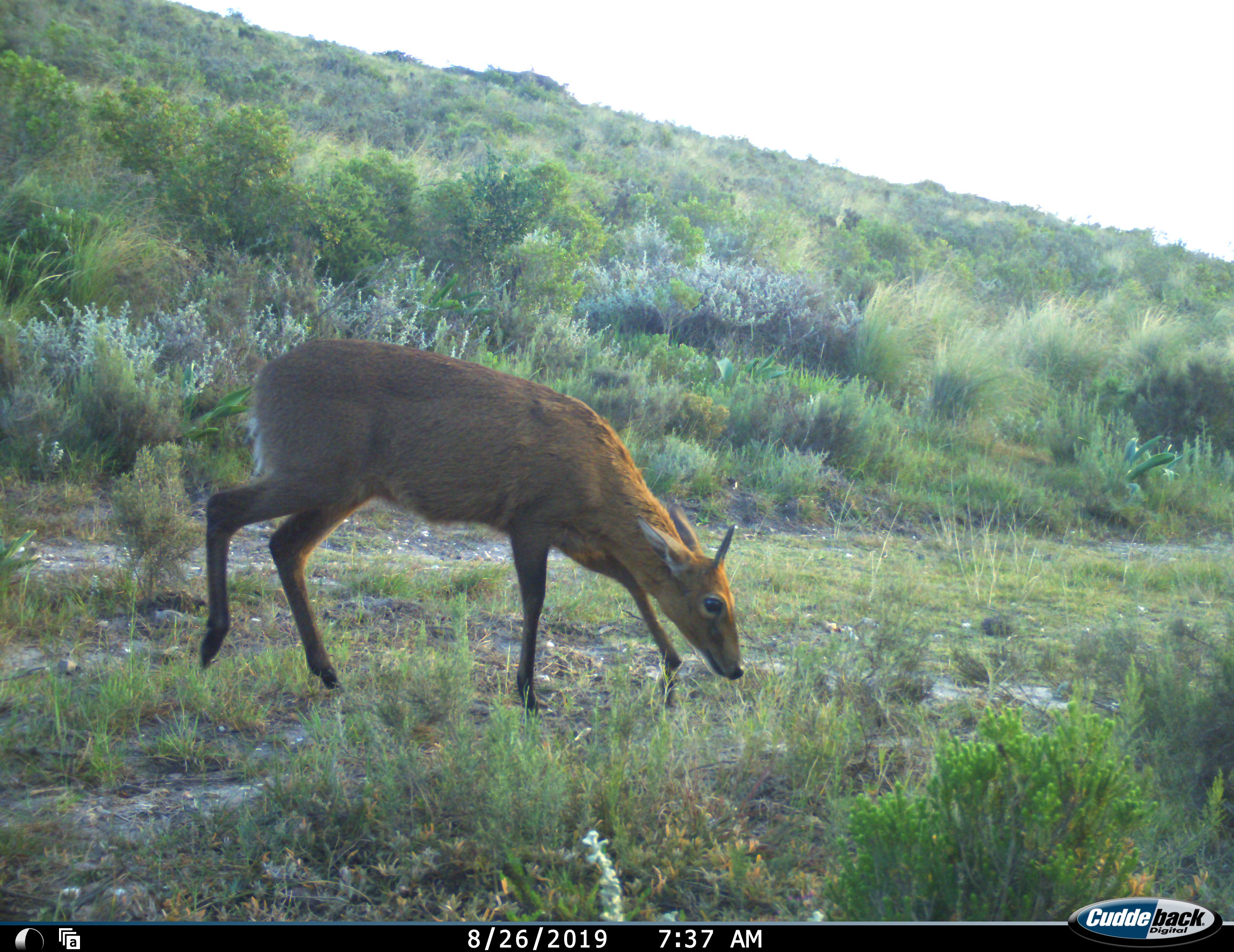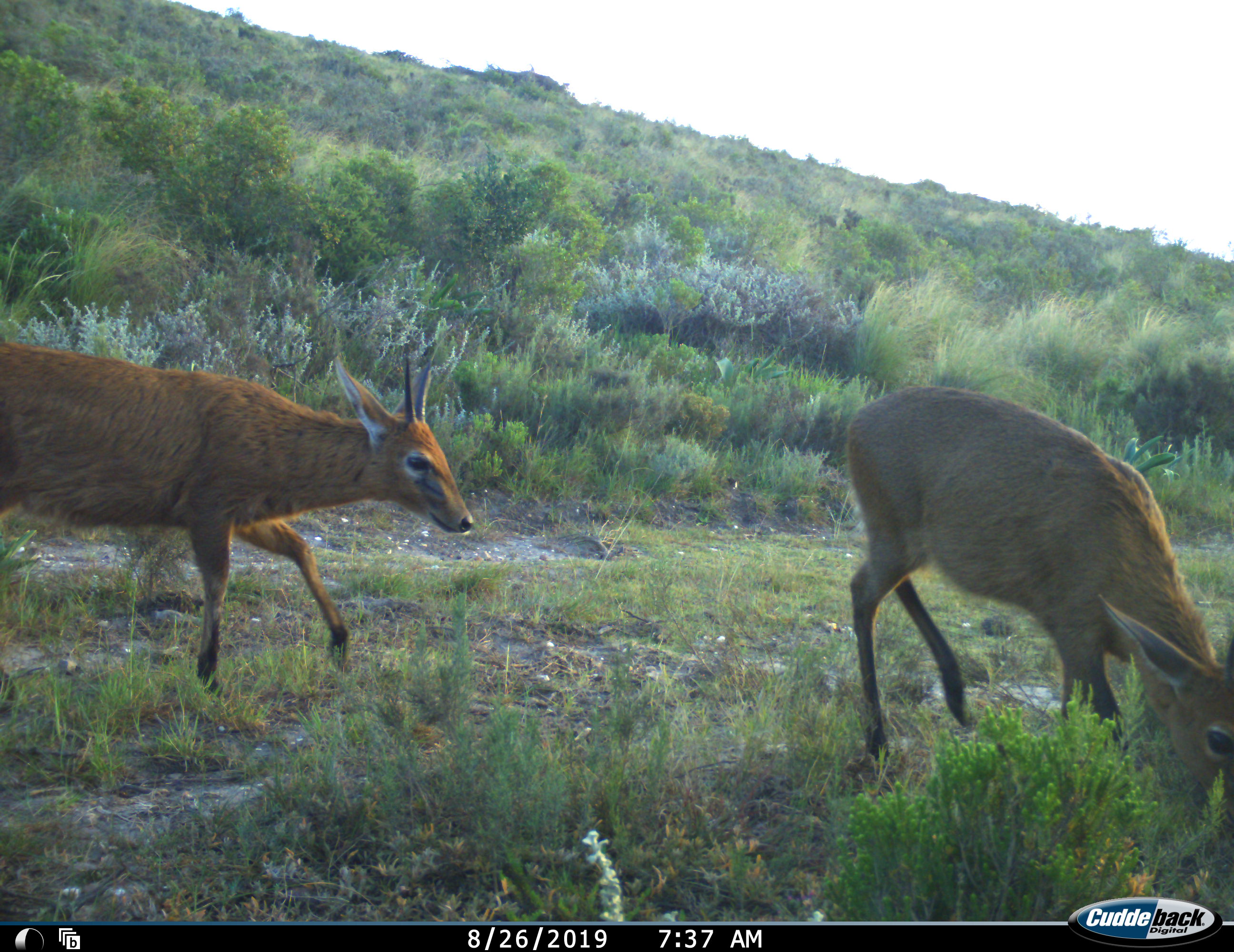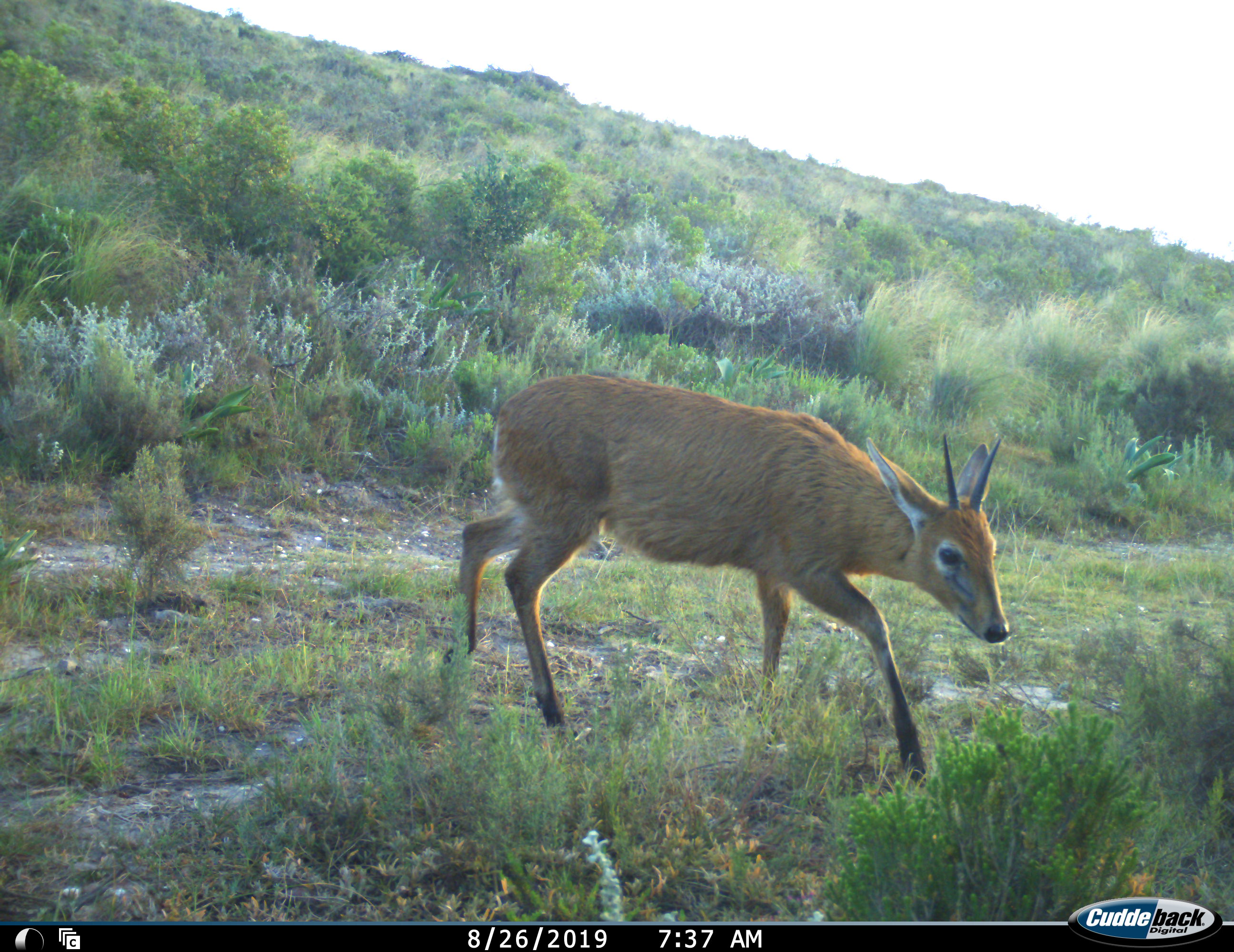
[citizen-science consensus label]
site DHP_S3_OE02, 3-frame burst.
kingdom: Animalia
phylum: Chordata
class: Mammalia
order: Artiodactyla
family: Bovidae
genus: Sylvicapra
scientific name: Sylvicapra grimmia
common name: common duiker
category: duikercommongrey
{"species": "duikercommongrey (common duiker) (Sylvicapra grimmia)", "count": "2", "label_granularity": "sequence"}